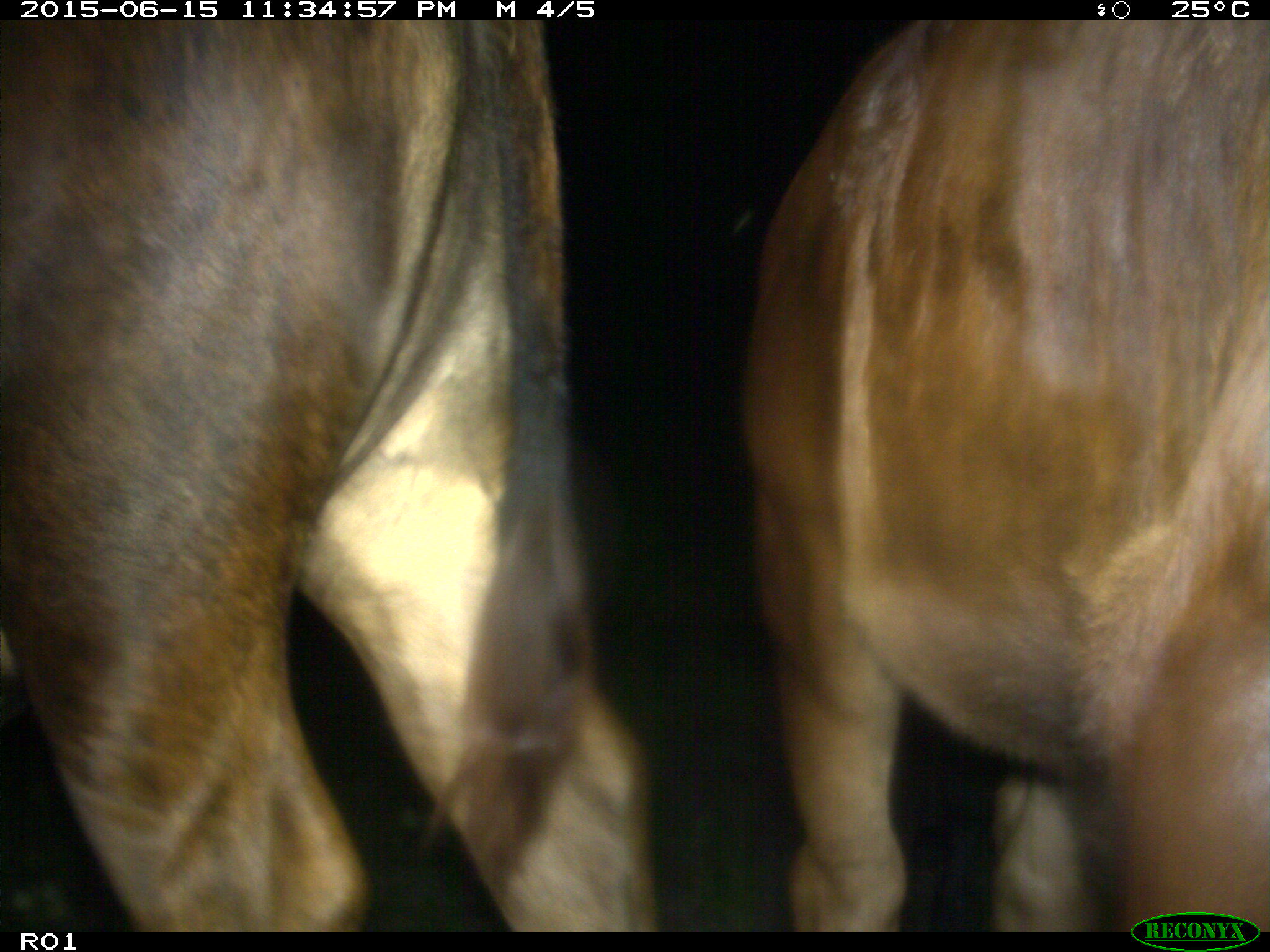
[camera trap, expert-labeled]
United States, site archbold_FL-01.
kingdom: Animalia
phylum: Chordata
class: Mammalia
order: Artiodactyla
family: Bovidae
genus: Bos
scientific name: Bos taurus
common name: domestic cow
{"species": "Bos taurus (domestic cow)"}